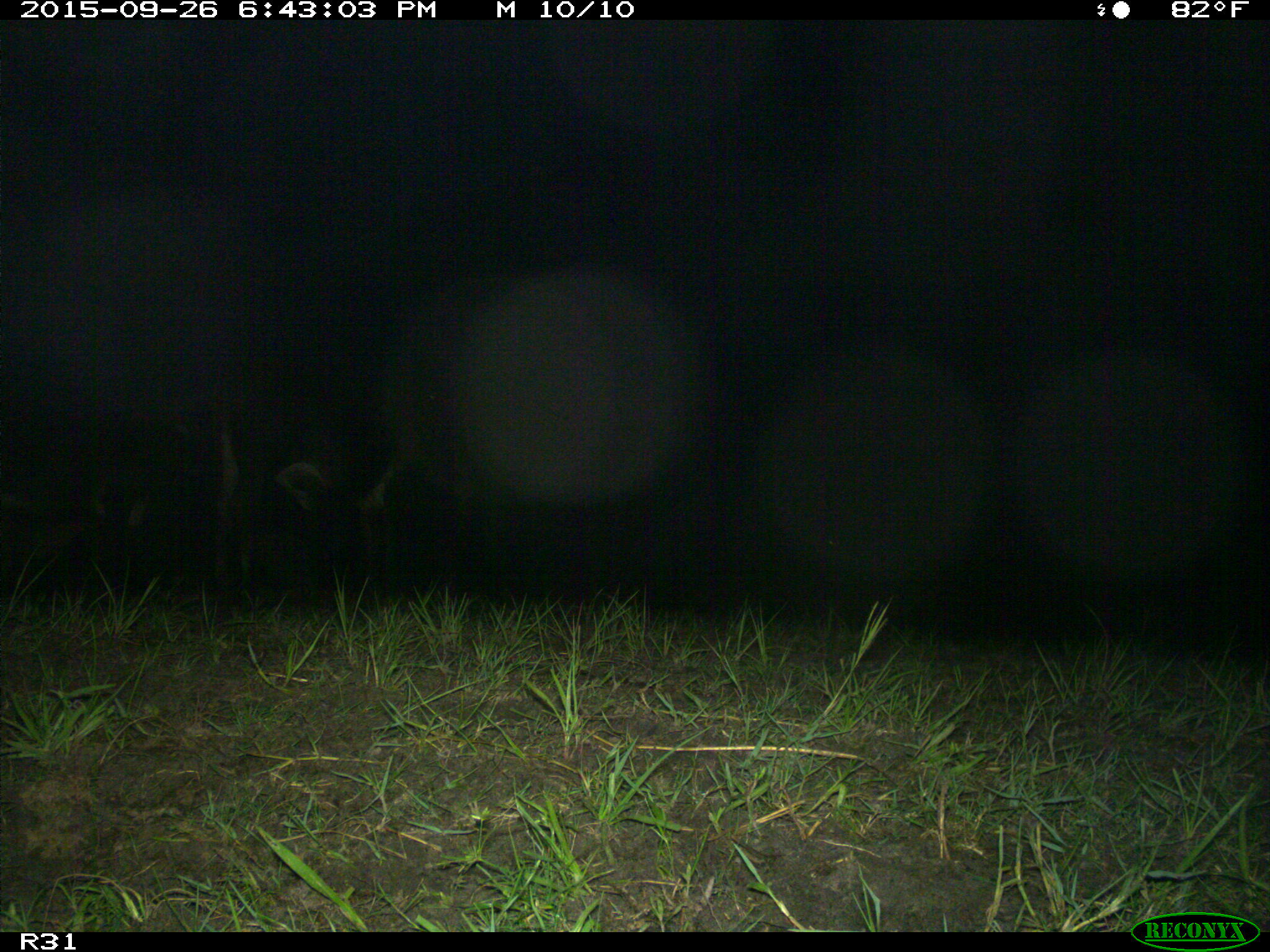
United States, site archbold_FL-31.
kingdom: Animalia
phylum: Chordata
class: Mammalia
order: Artiodactyla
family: Bovidae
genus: Bos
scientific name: Bos taurus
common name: domestic cow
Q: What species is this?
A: Bos taurus (domestic cow).